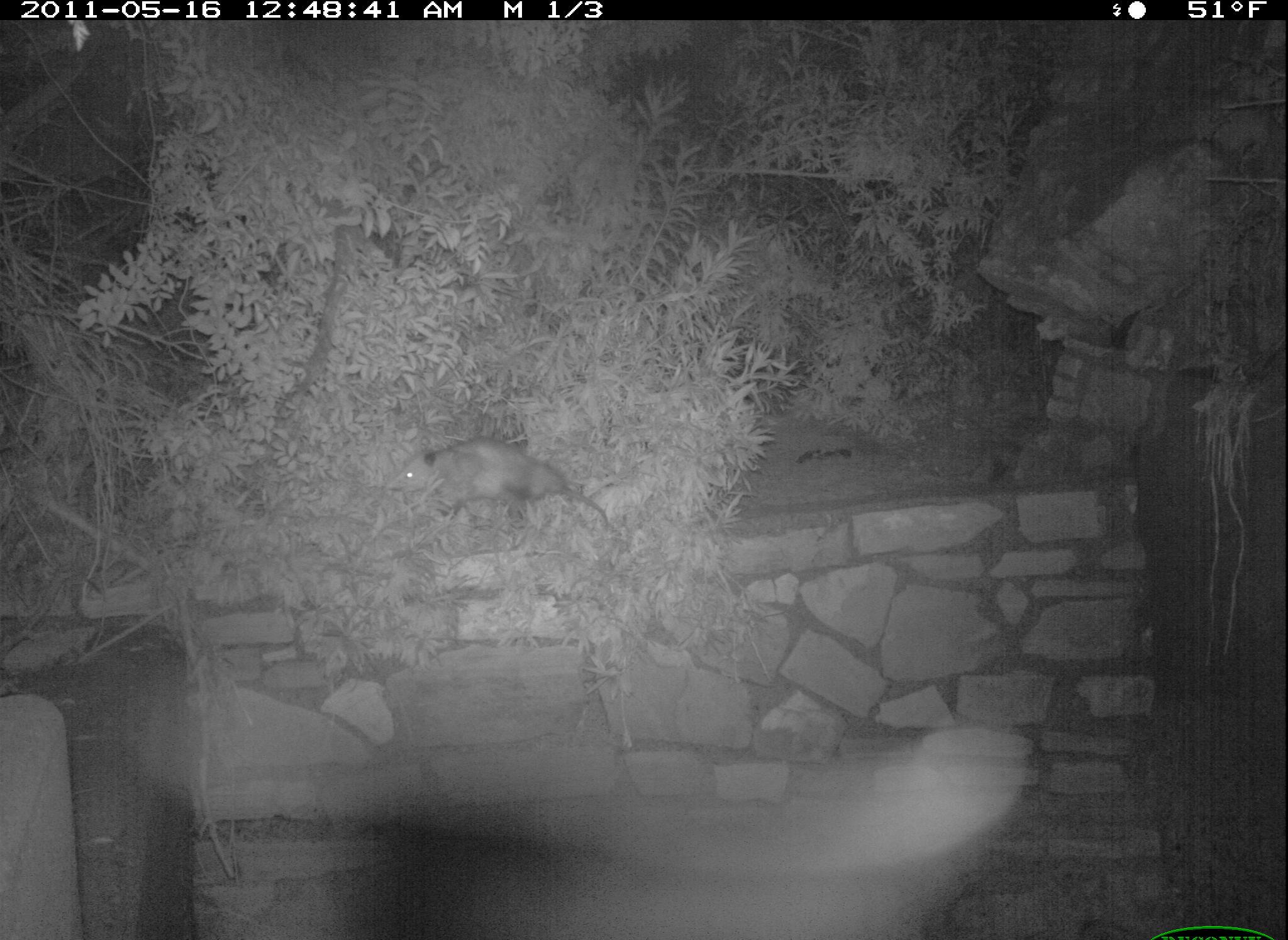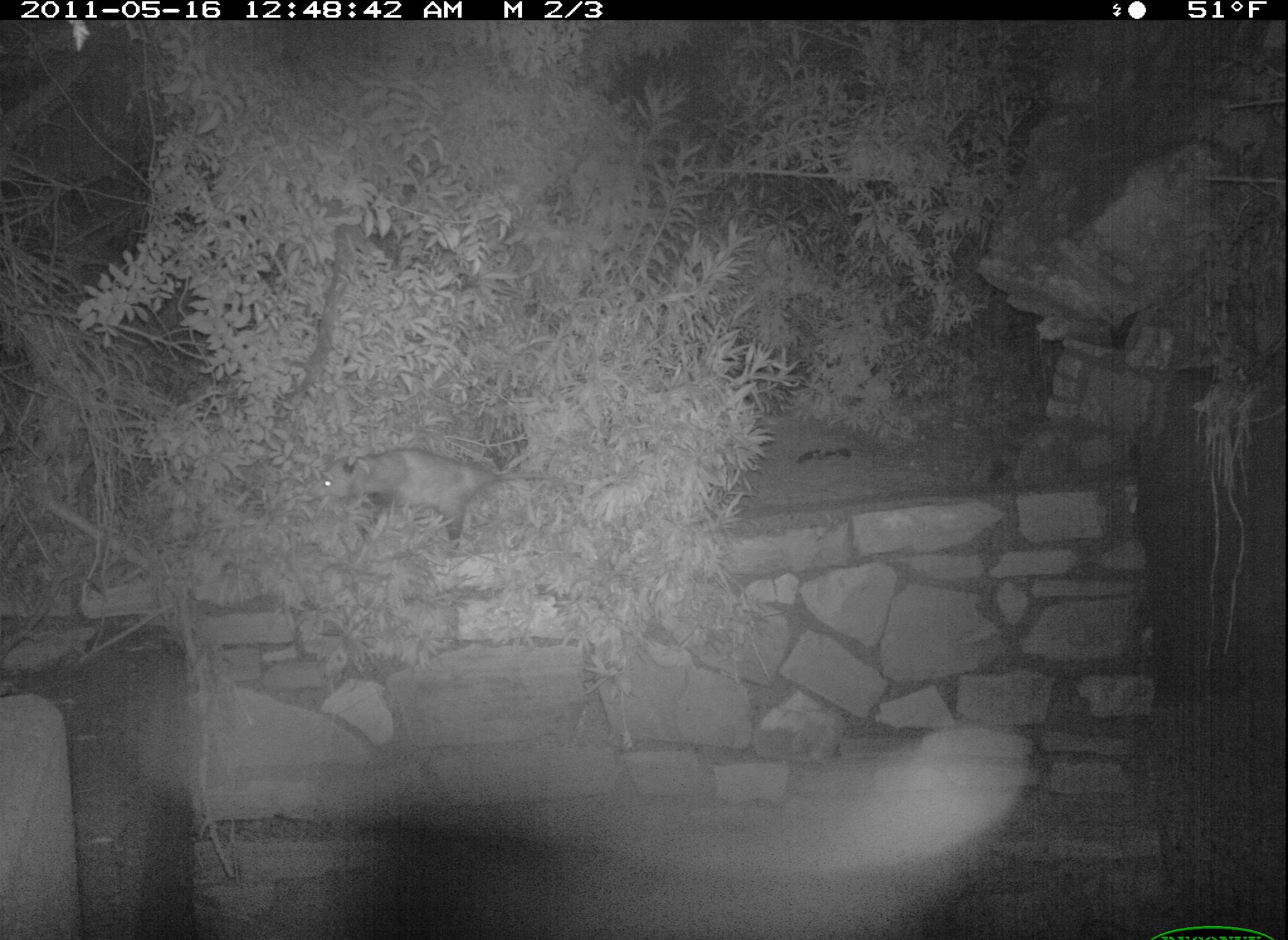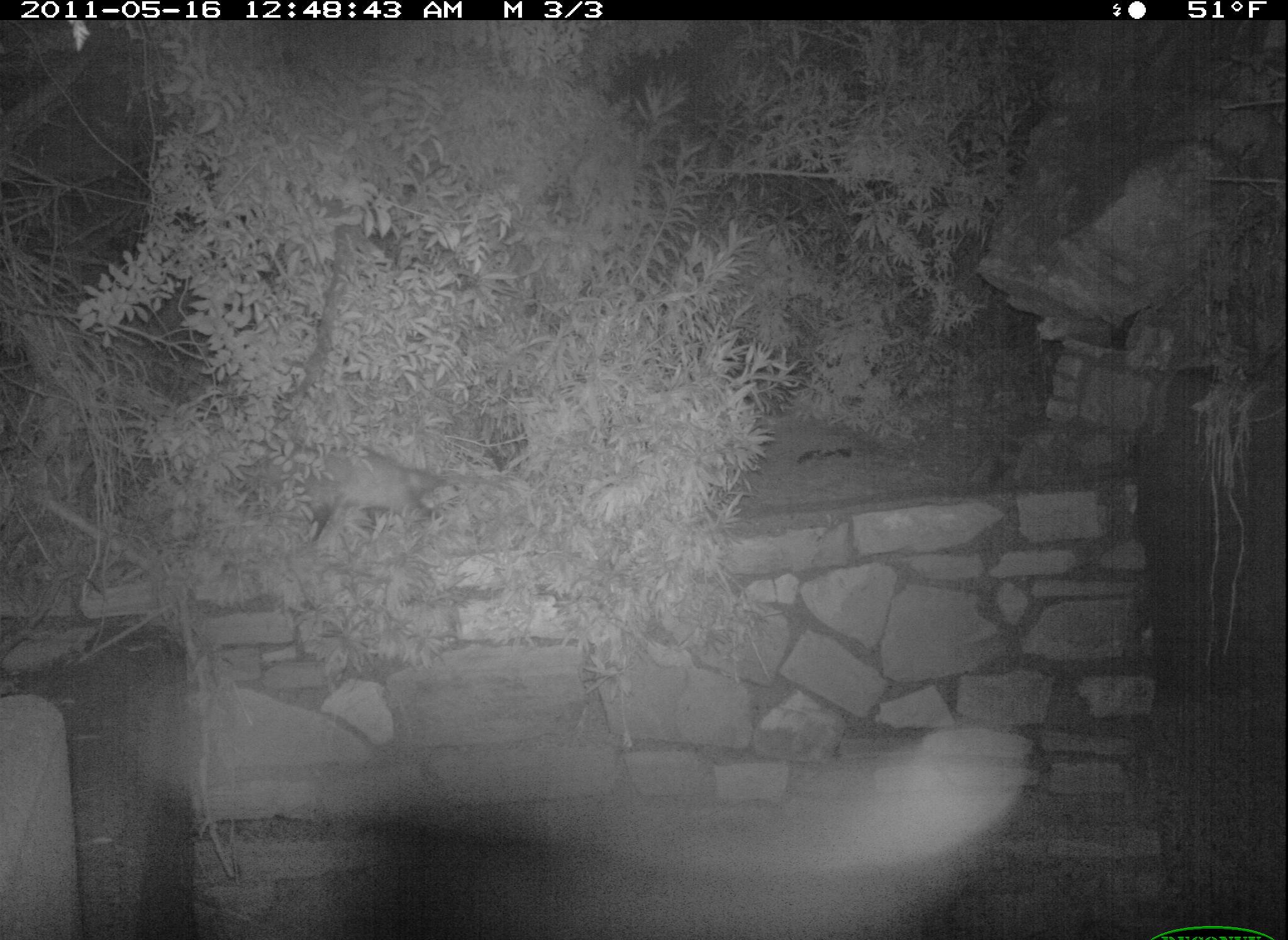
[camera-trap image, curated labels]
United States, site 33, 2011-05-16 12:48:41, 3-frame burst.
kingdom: Animalia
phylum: Chordata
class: Mammalia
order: Didelphimorphia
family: Didelphidae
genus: Didelphis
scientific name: Didelphis virginiana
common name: virginia opossum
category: opossum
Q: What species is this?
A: Opossum (virginia opossum) (Didelphis virginiana).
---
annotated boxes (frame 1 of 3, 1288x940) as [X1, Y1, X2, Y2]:
opossum: [383, 445, 607, 546]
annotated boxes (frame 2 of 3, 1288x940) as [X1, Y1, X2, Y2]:
opossum: [295, 445, 560, 552]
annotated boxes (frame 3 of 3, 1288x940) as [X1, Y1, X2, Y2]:
opossum: [280, 449, 456, 548]